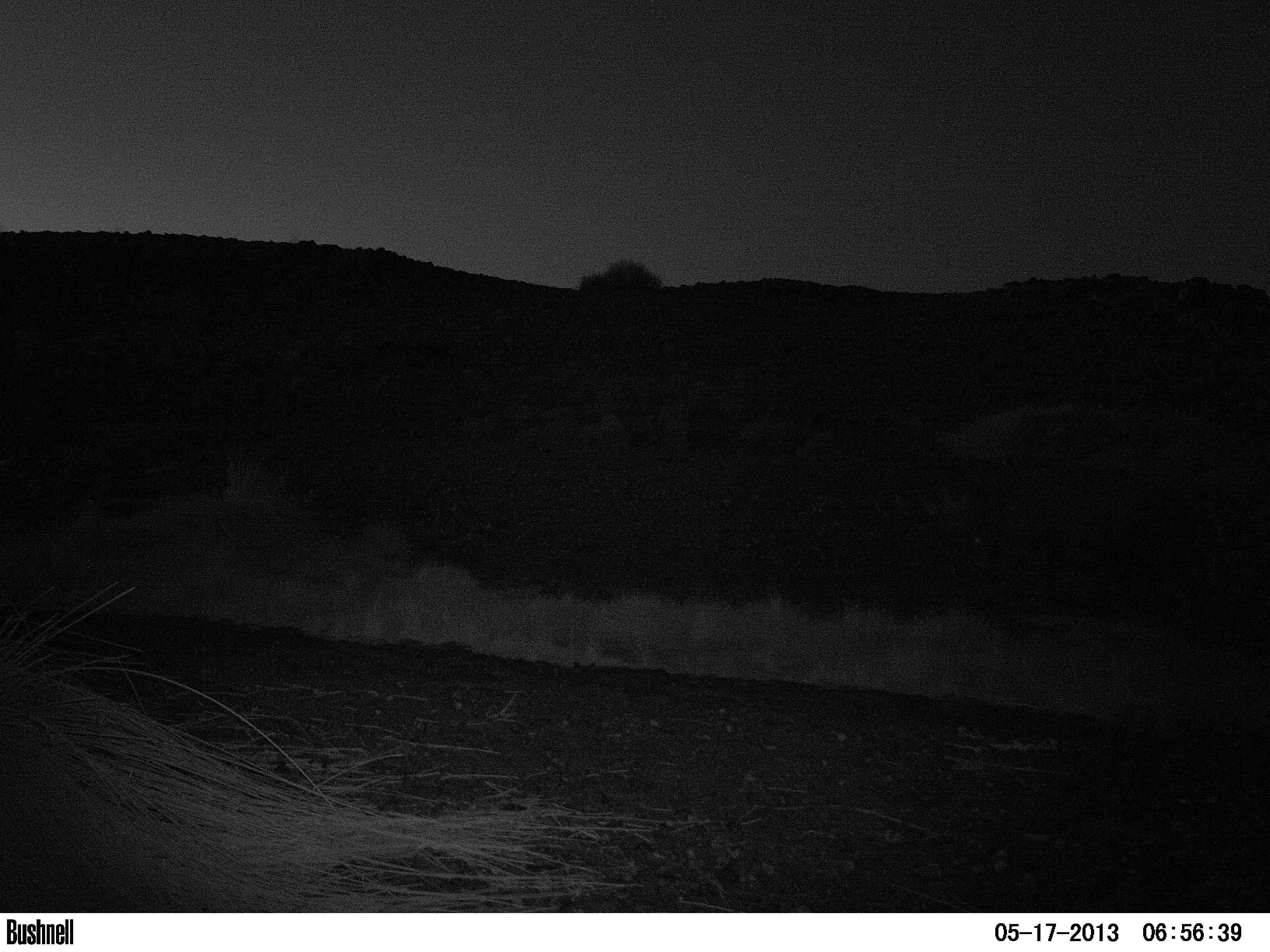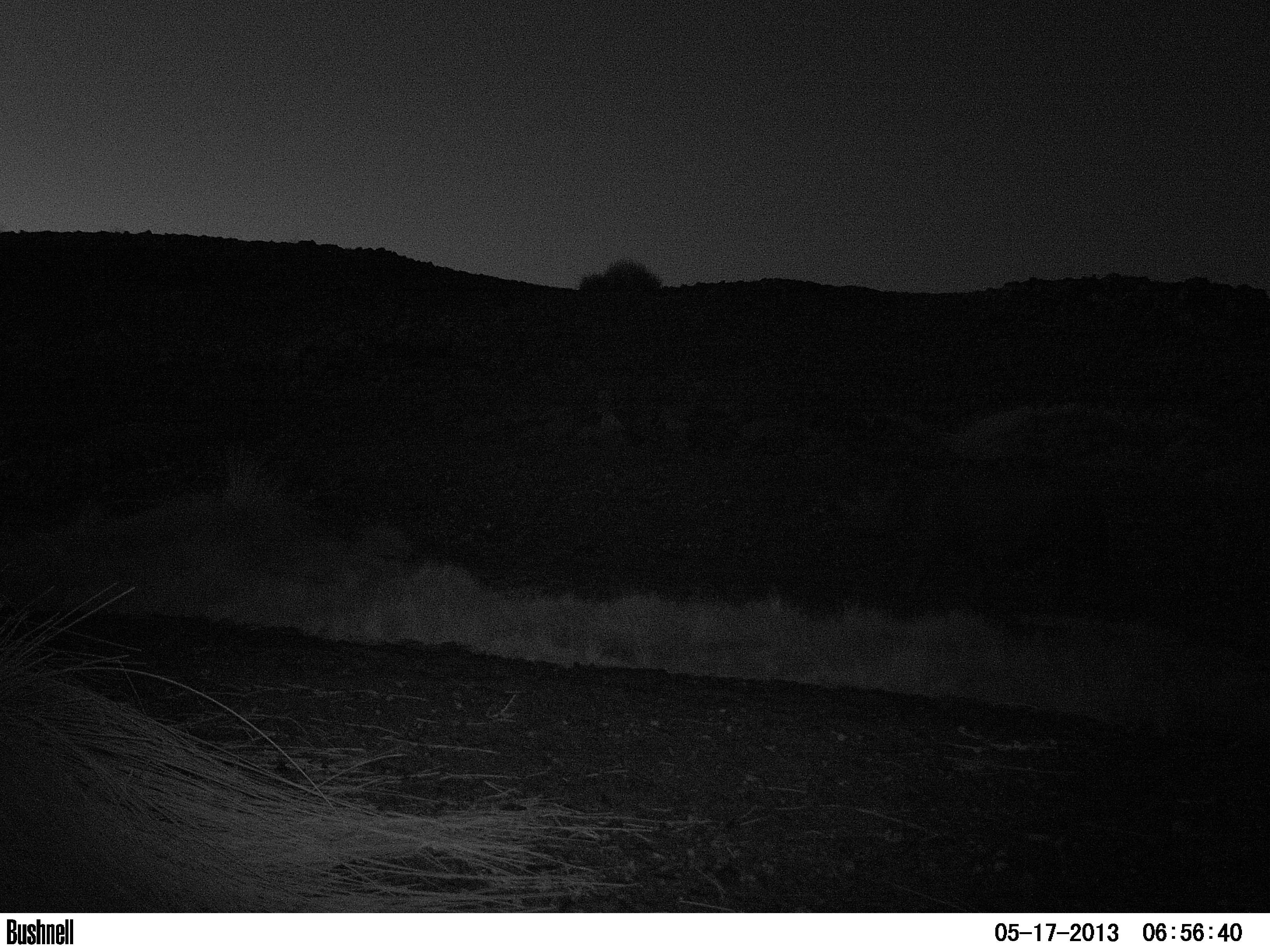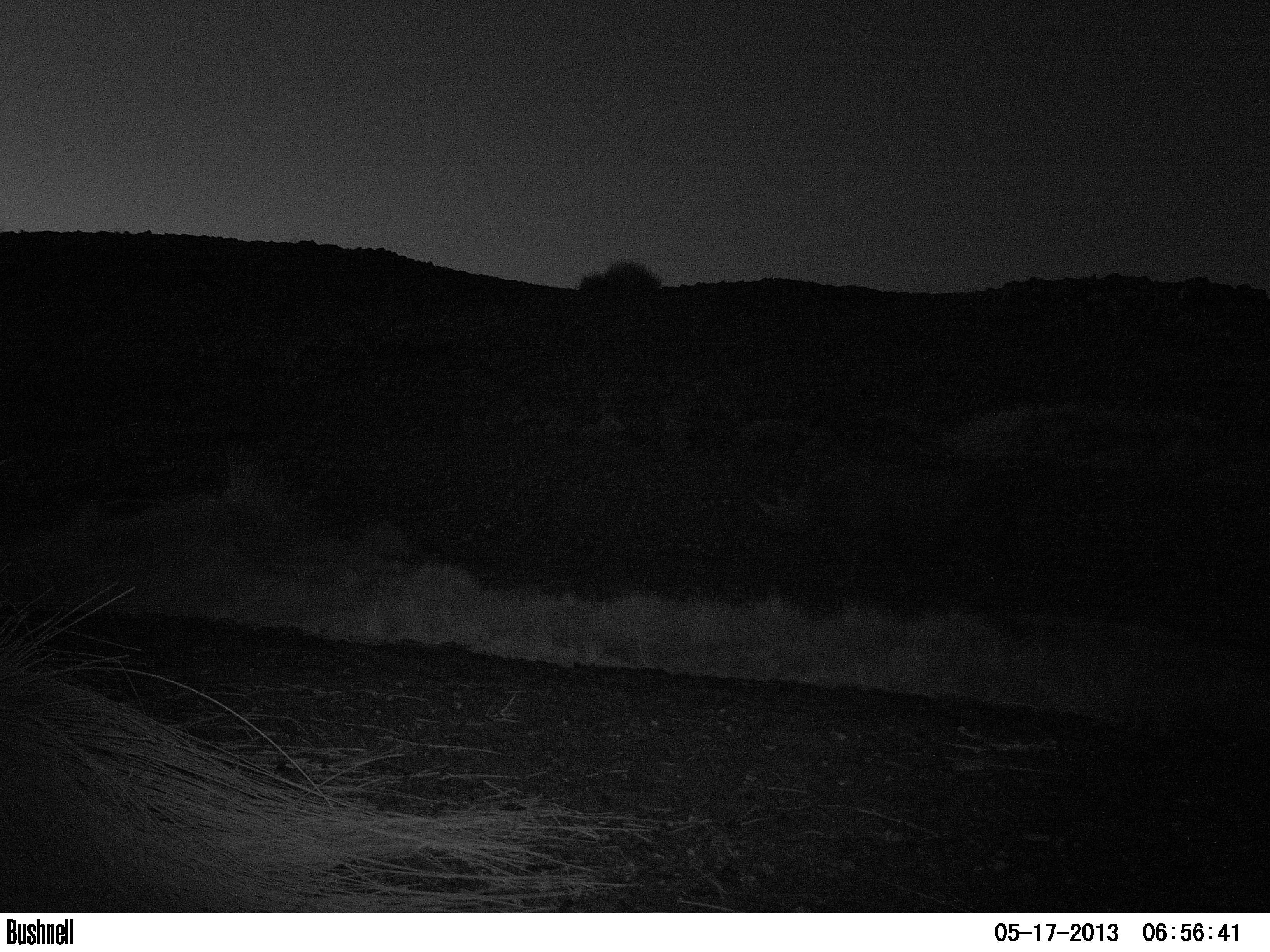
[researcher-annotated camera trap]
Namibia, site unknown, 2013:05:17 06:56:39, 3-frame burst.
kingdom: Animalia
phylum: Chordata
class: Mammalia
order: Perissodactyla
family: Rhinocerotidae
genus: Diceros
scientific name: Diceros bicornis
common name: black rhinoceros